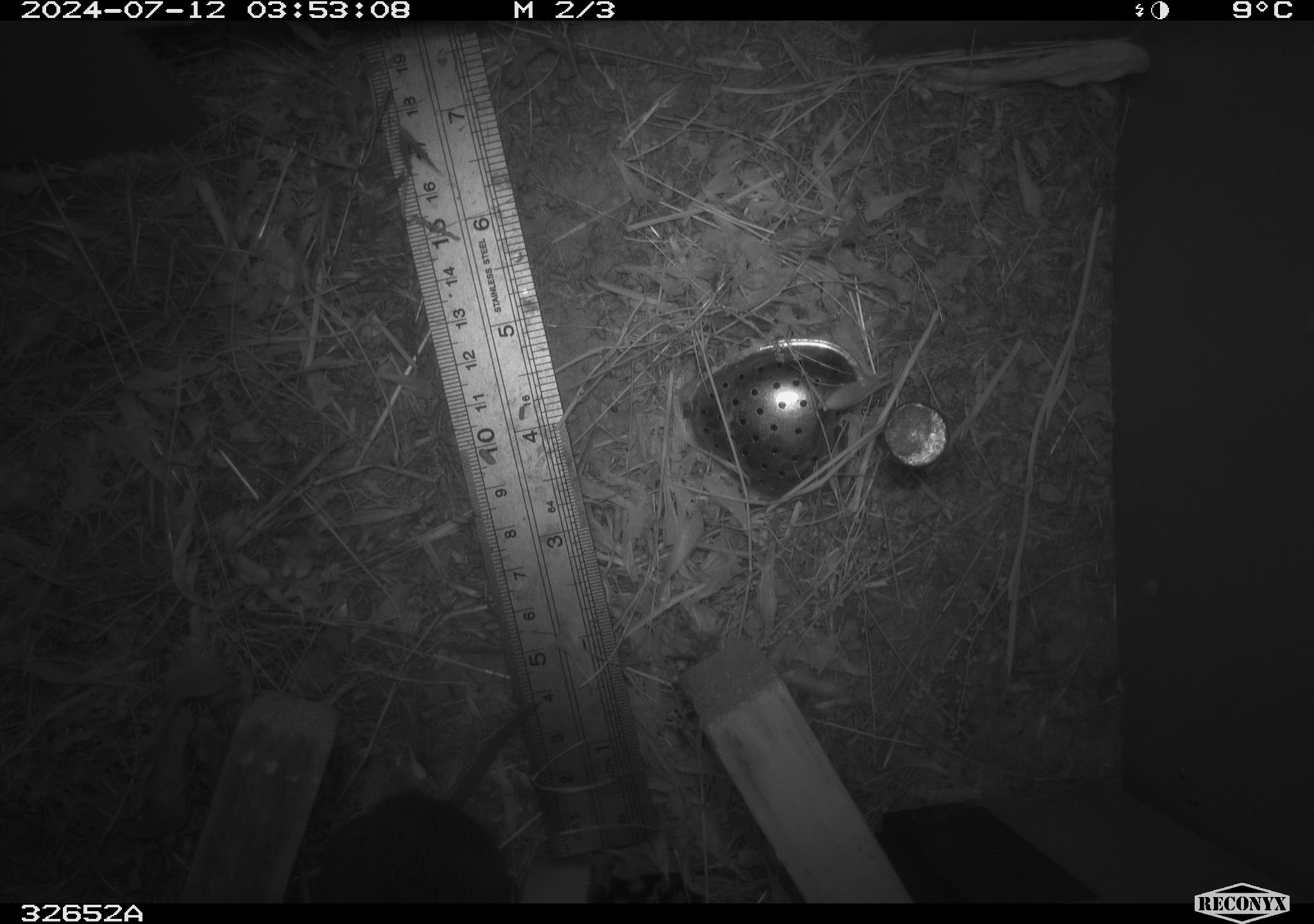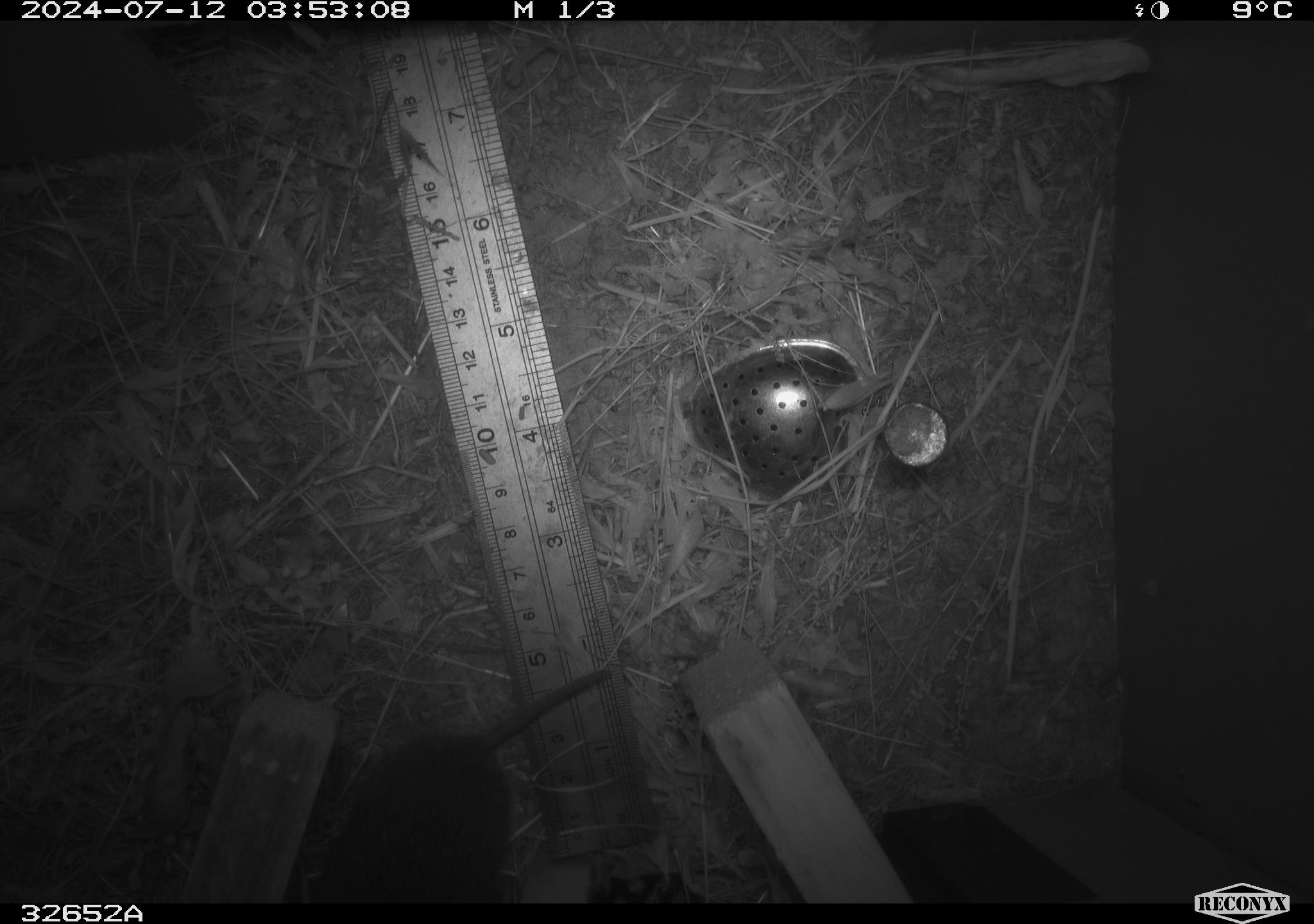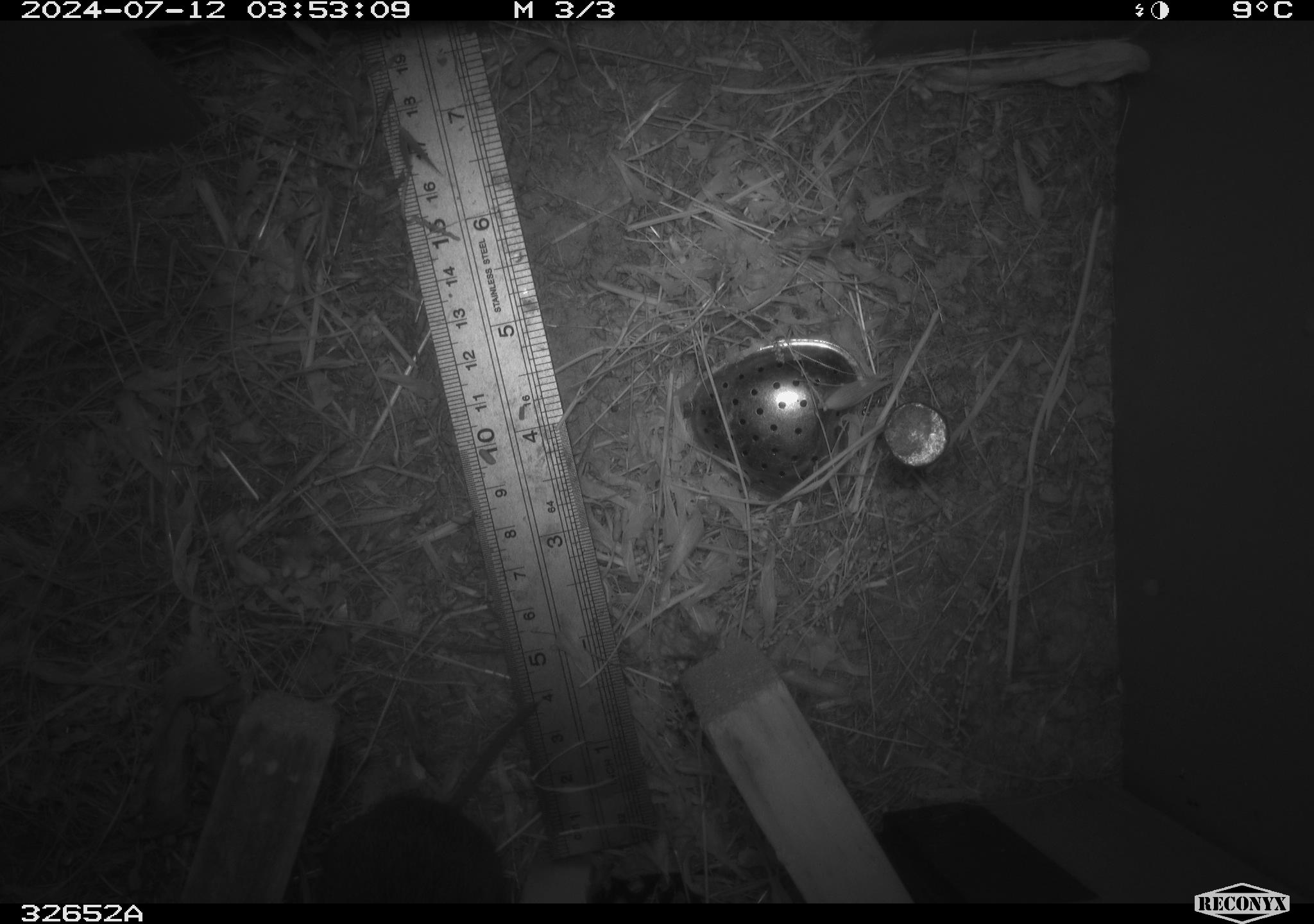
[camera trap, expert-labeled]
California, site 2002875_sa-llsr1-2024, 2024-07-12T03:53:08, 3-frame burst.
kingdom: Animalia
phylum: Chordata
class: Mammalia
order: Rodentia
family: Cricetidae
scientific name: Arvicolinae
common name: voles, lemmings, and muskrats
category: arvicolinae subfamily